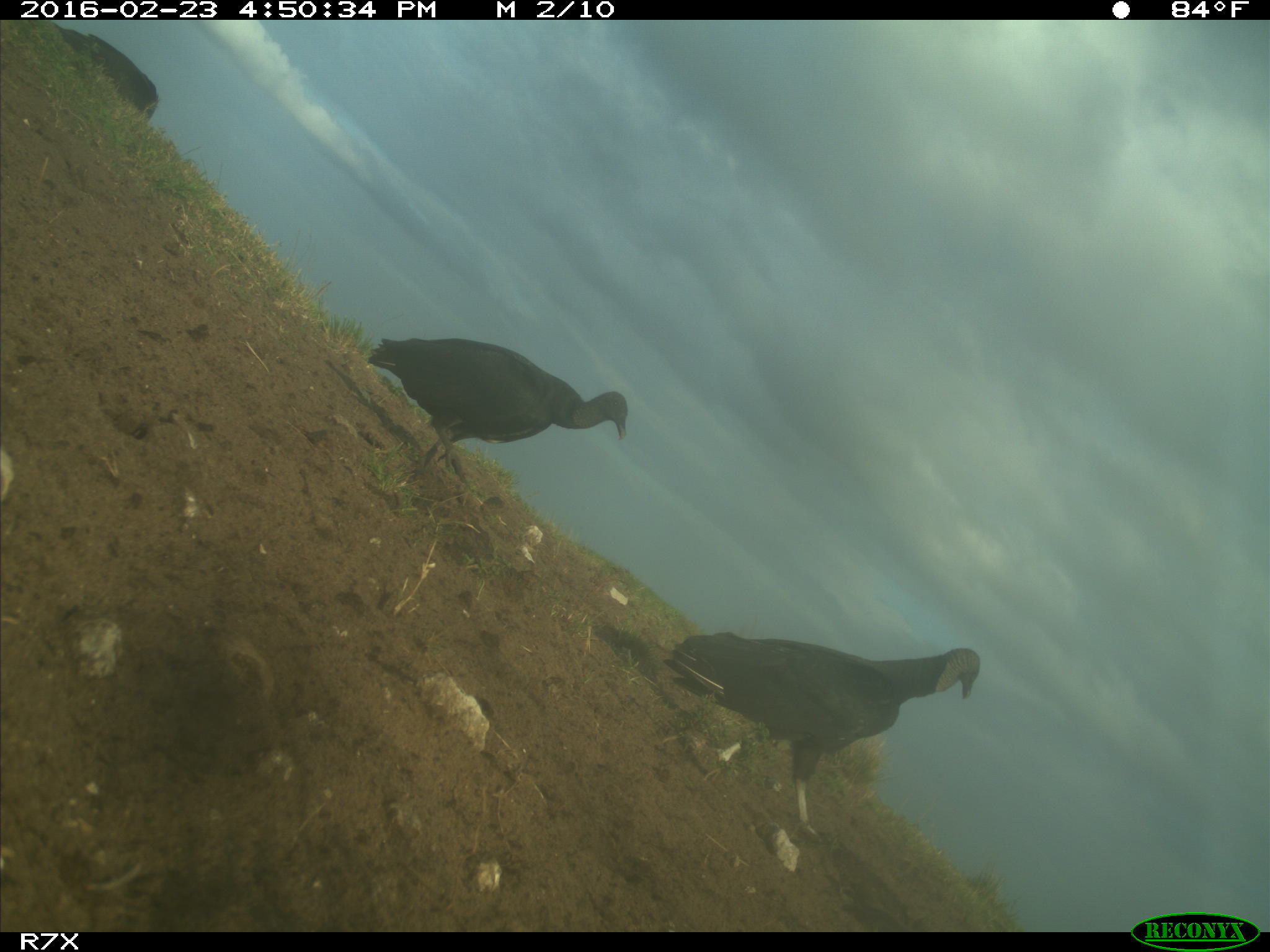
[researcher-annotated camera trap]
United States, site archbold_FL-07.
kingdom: Animalia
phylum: Chordata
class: Aves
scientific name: Aves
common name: birds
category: unidentified bird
Unidentified bird (birds) (Aves).